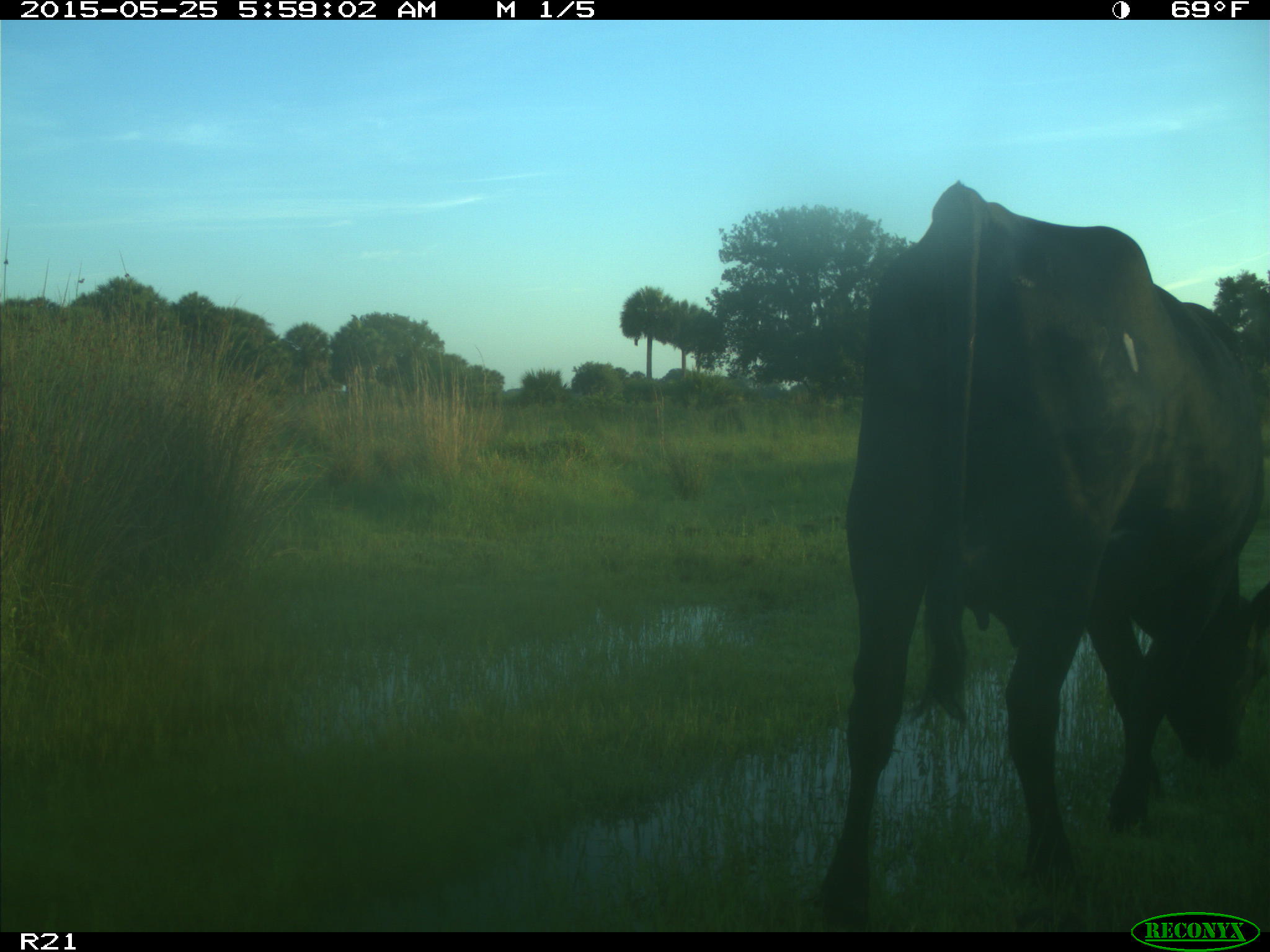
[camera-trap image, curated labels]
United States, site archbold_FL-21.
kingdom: Animalia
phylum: Chordata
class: Mammalia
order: Artiodactyla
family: Bovidae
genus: Bos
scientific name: Bos taurus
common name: domestic cow